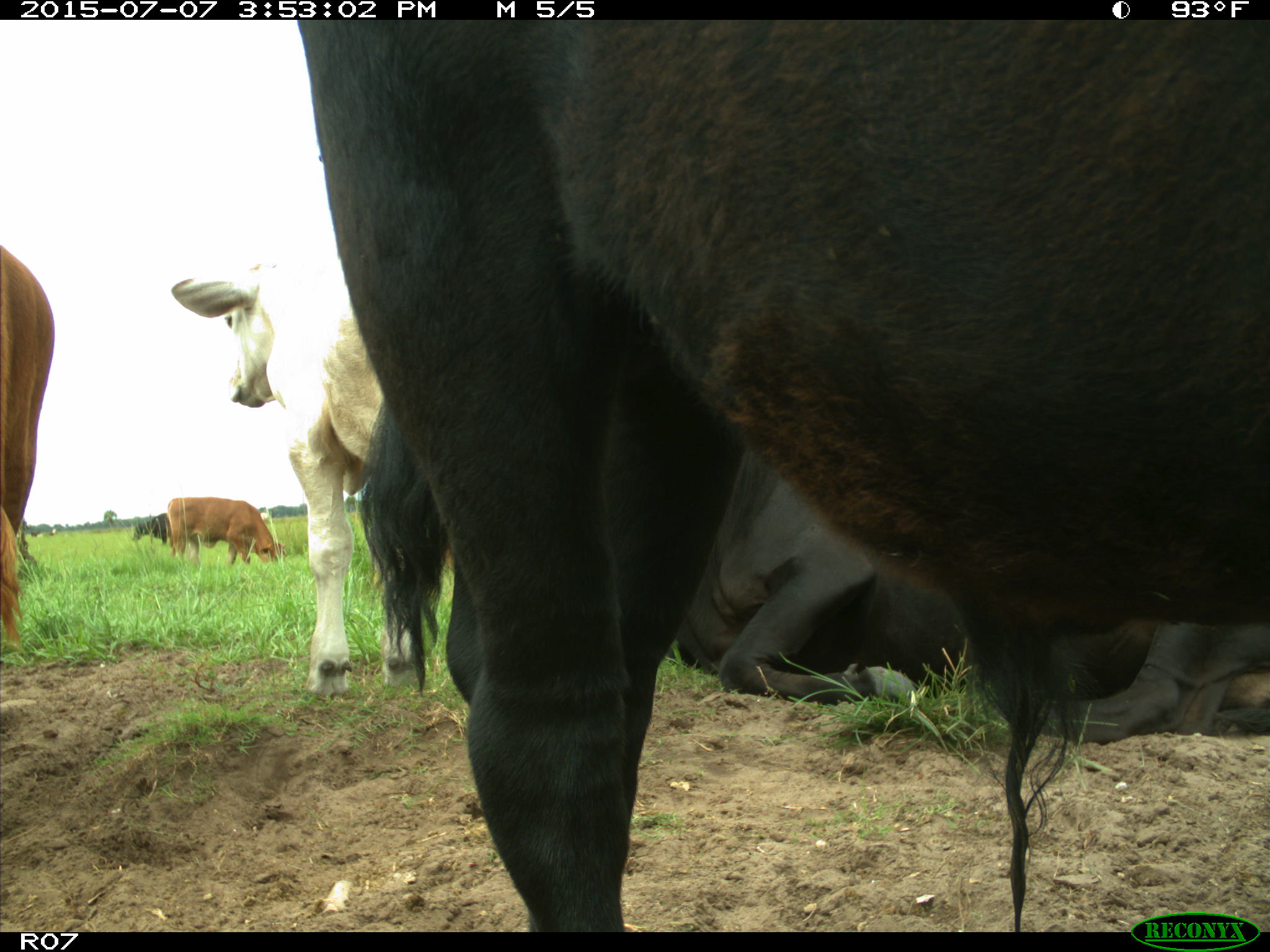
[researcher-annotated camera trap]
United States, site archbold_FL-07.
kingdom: Animalia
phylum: Chordata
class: Mammalia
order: Artiodactyla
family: Bovidae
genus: Bos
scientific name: Bos taurus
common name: domestic cow